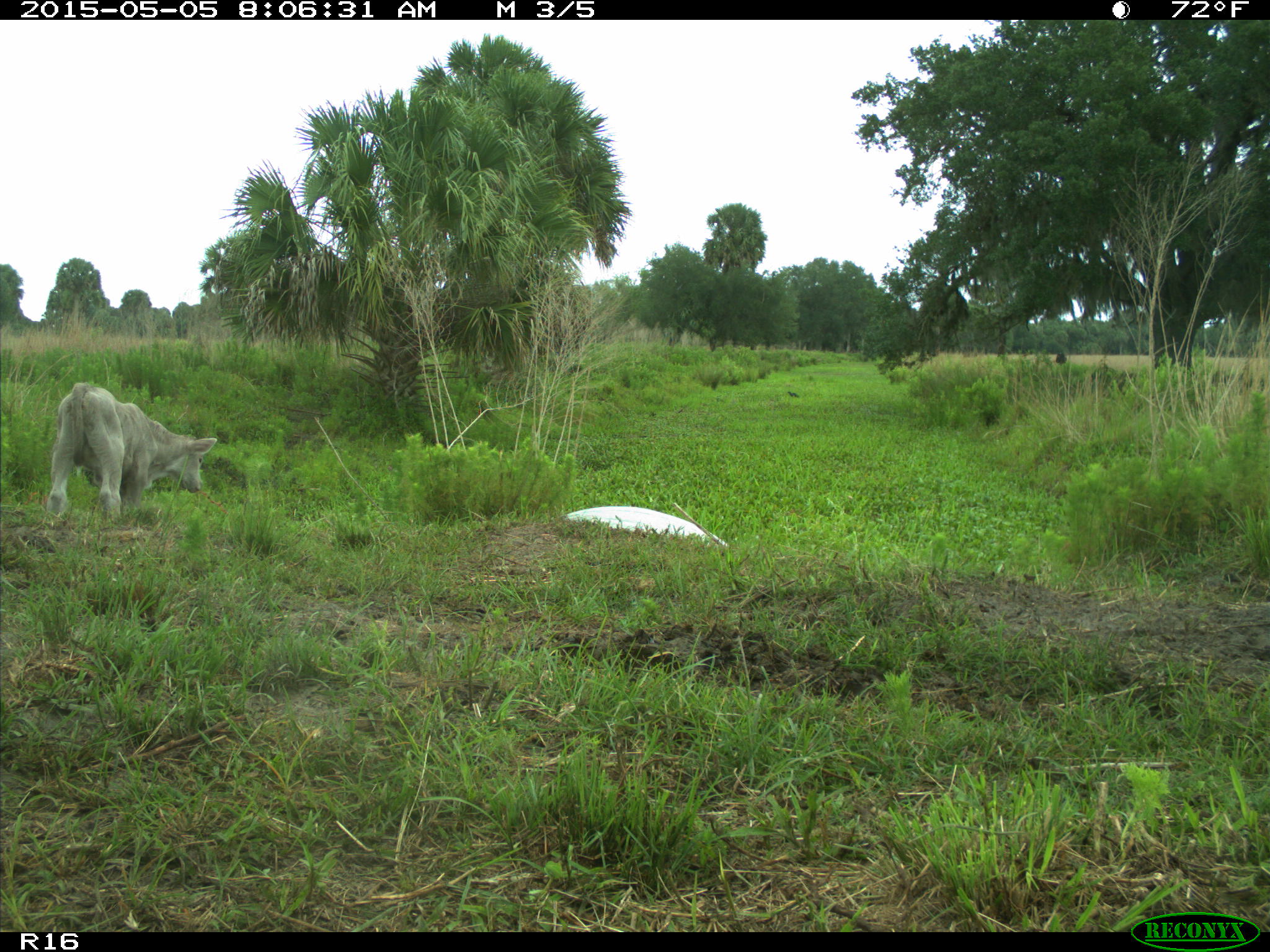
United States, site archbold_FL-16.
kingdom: Animalia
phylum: Chordata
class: Mammalia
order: Artiodactyla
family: Bovidae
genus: Bos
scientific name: Bos taurus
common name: domestic cow